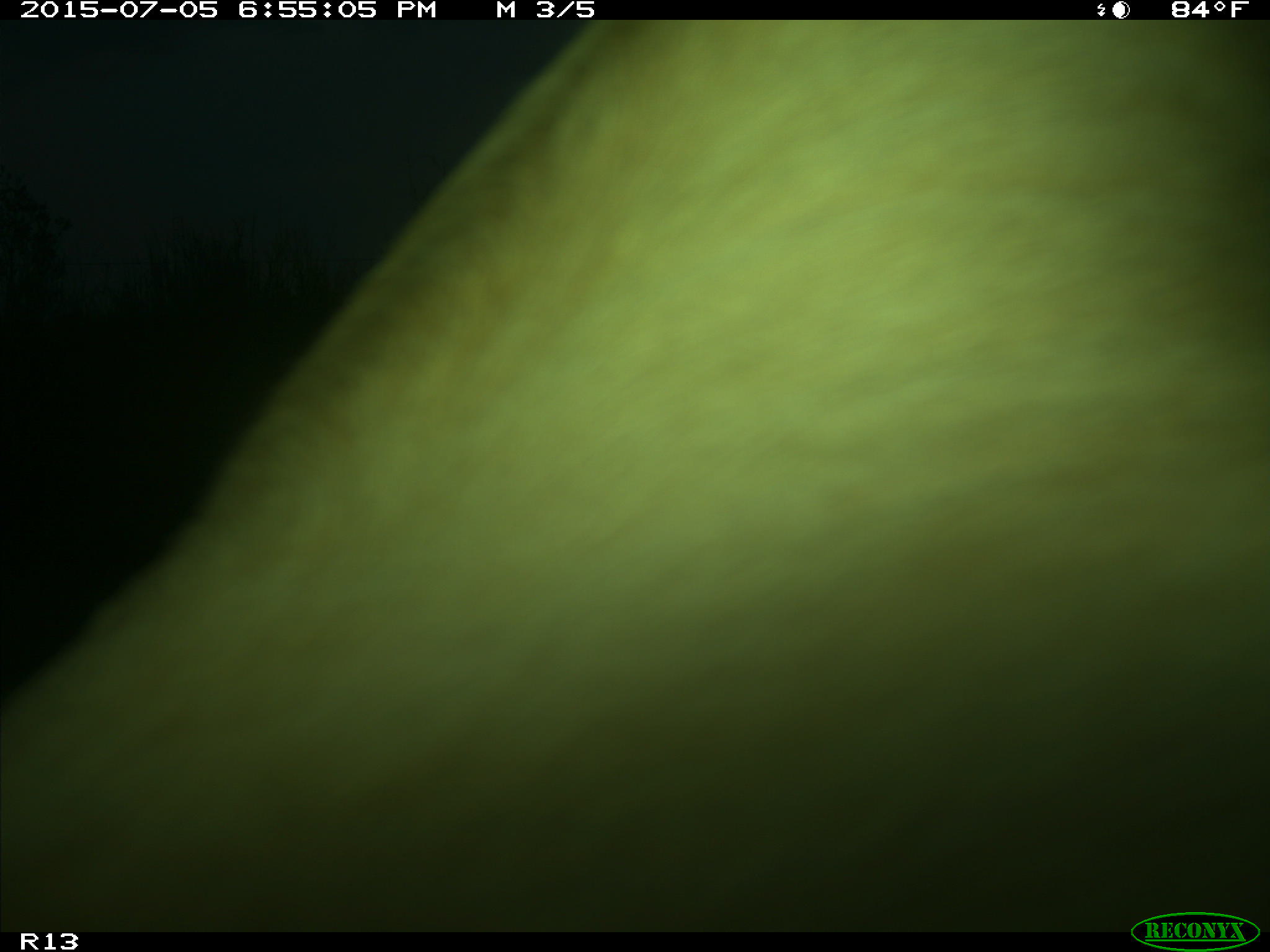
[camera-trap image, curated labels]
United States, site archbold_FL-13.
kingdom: Animalia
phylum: Chordata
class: Mammalia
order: Artiodactyla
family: Bovidae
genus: Bos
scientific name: Bos taurus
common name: domestic cow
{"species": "Bos taurus (domestic cow)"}